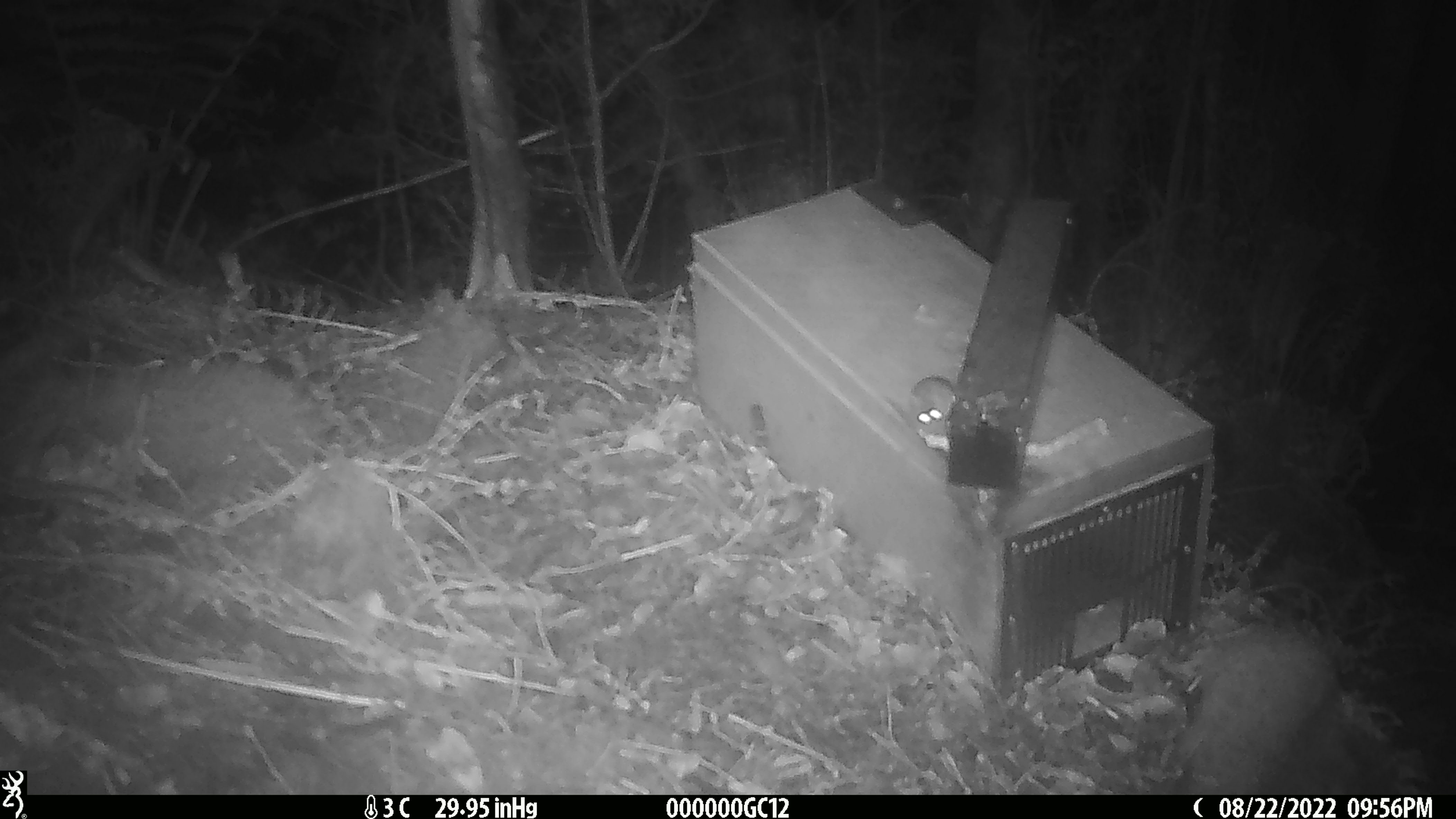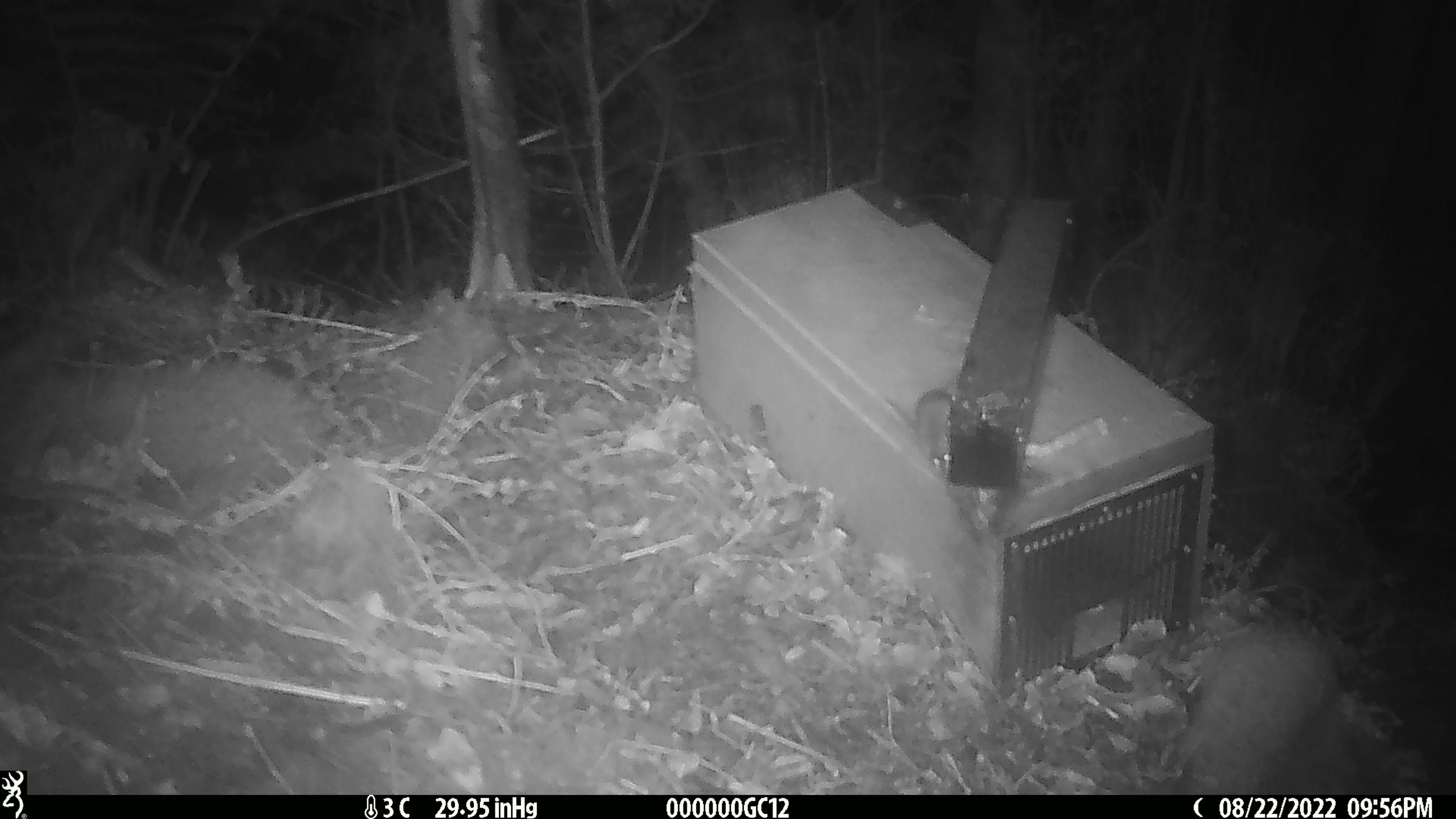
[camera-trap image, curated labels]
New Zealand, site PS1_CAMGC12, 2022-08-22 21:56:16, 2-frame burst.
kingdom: Animalia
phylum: Chordata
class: Mammalia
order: Rodentia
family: Muridae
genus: Mus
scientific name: Mus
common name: mouse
Mouse (Mus).